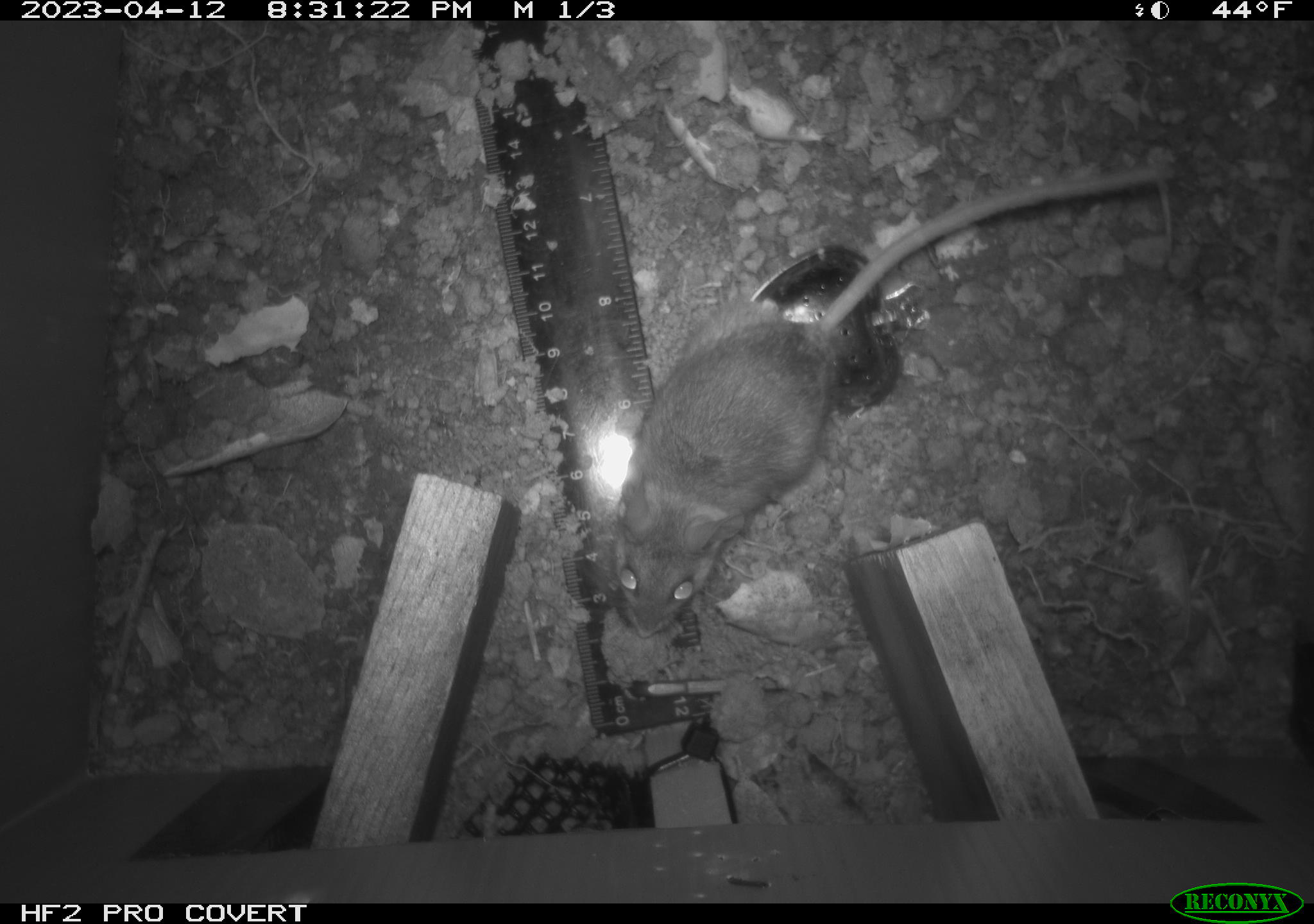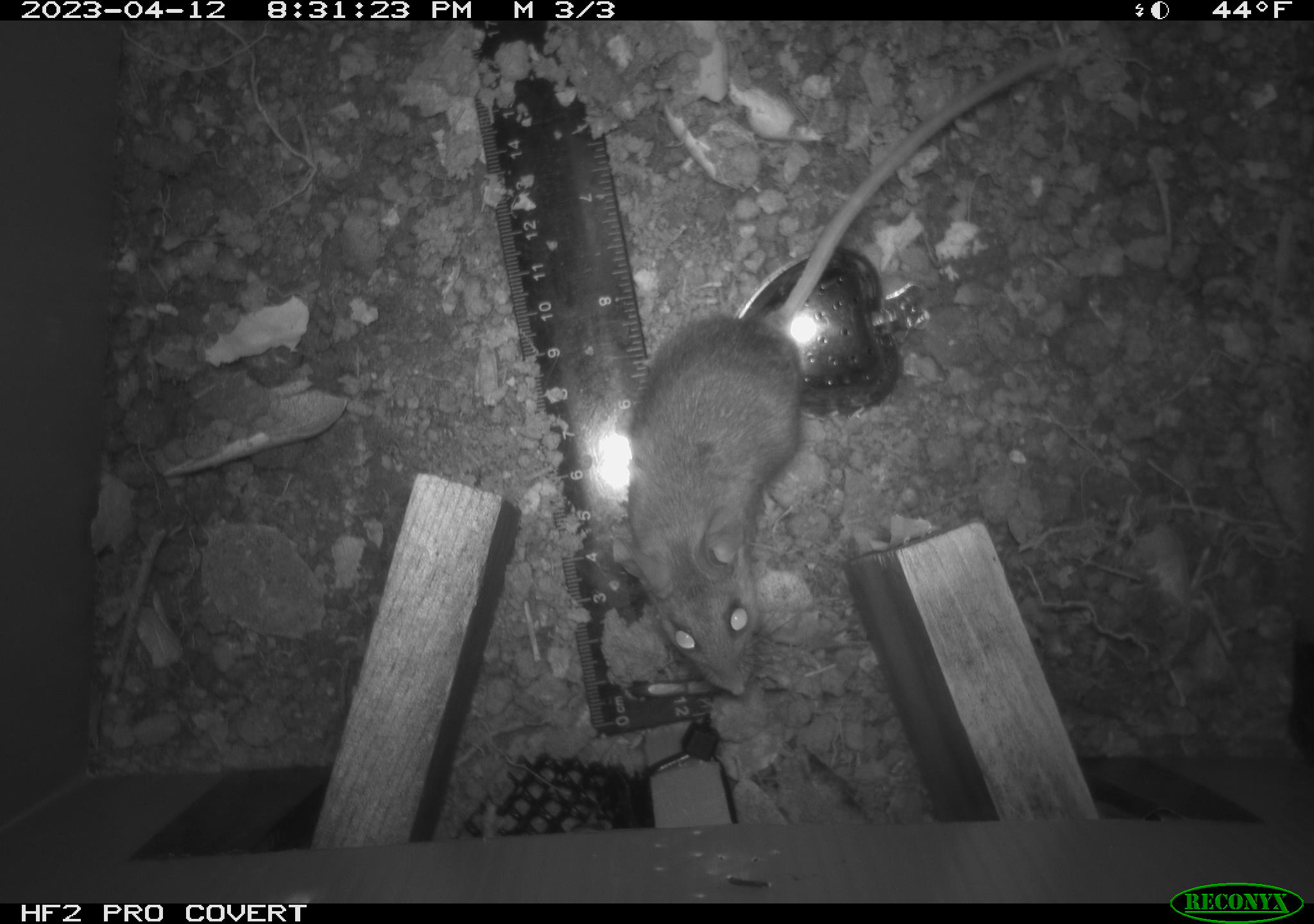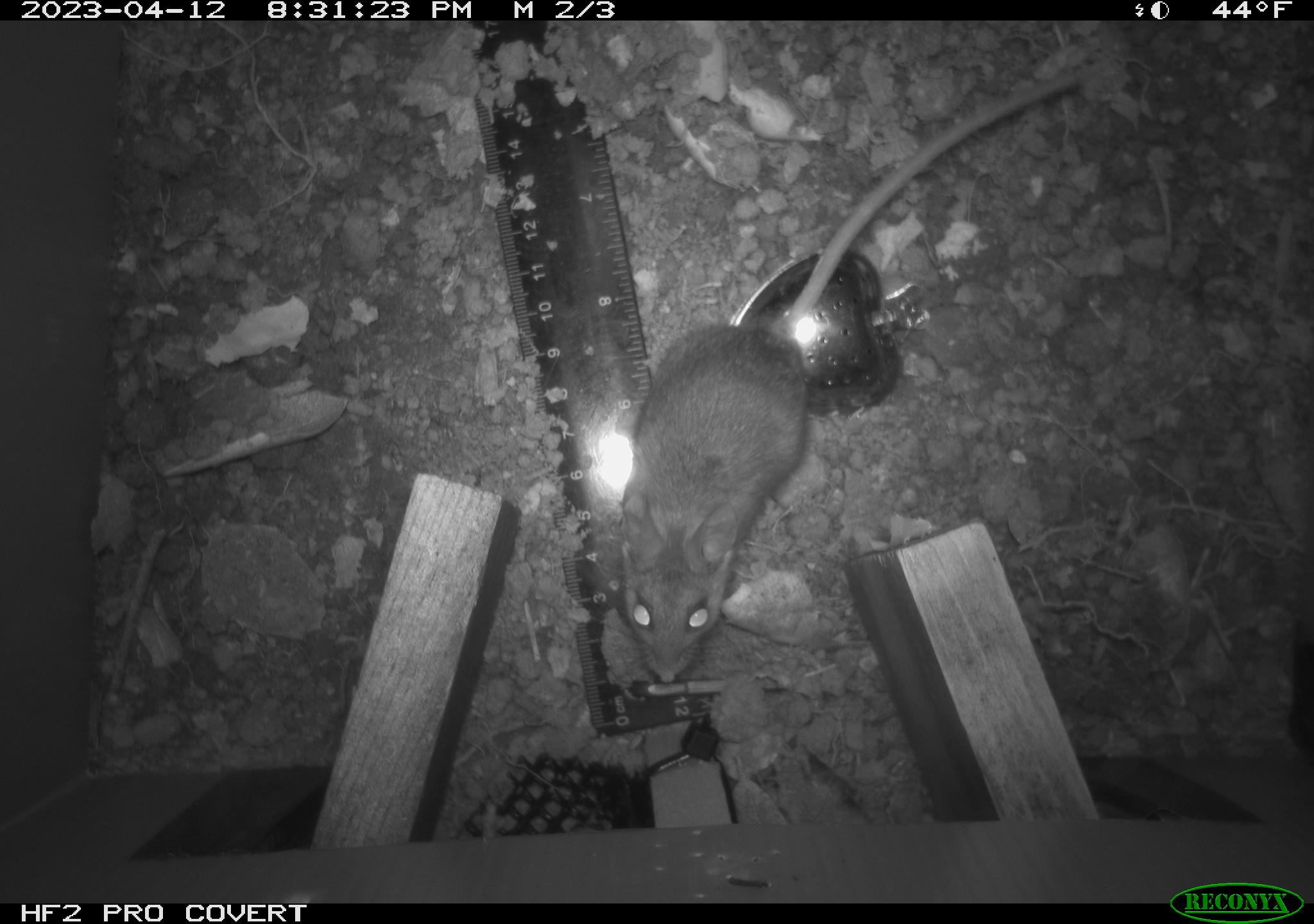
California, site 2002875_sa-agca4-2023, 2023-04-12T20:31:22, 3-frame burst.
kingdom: Animalia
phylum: Chordata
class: Mammalia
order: Rodentia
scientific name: Rodentia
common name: mouse species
Mouse species (Rodentia).